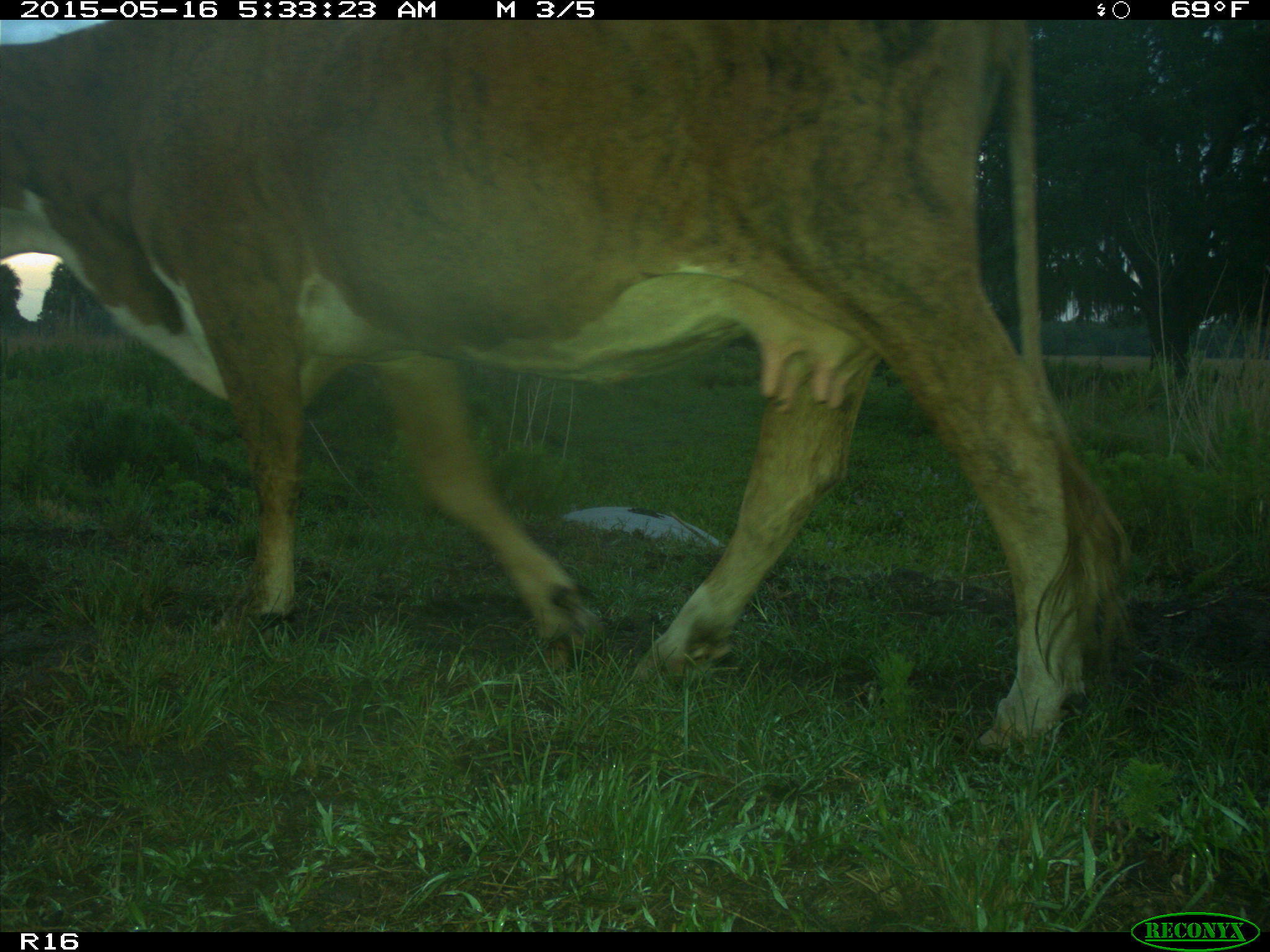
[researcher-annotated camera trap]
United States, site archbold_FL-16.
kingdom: Animalia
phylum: Chordata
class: Mammalia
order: Artiodactyla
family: Bovidae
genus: Bos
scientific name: Bos taurus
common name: domestic cow